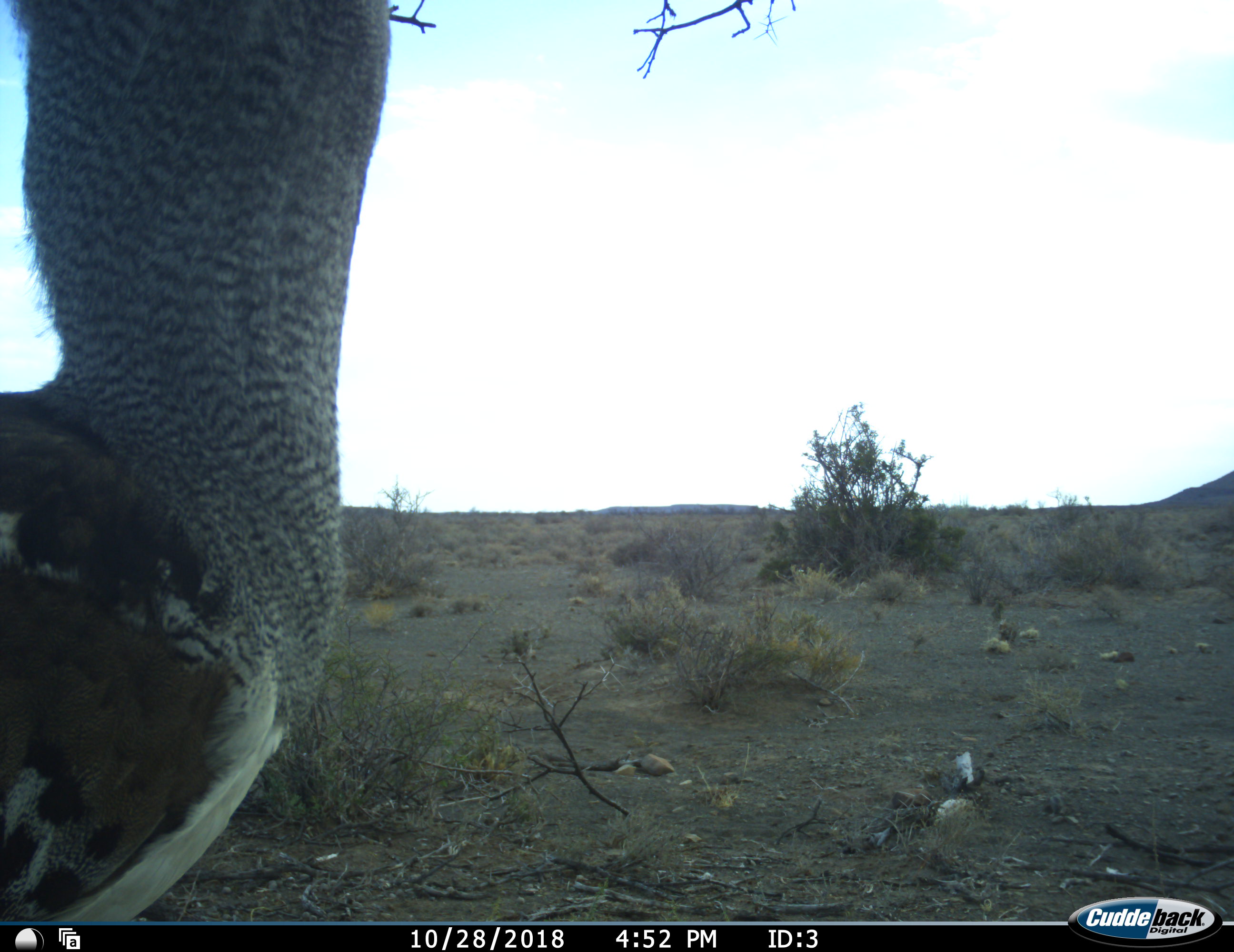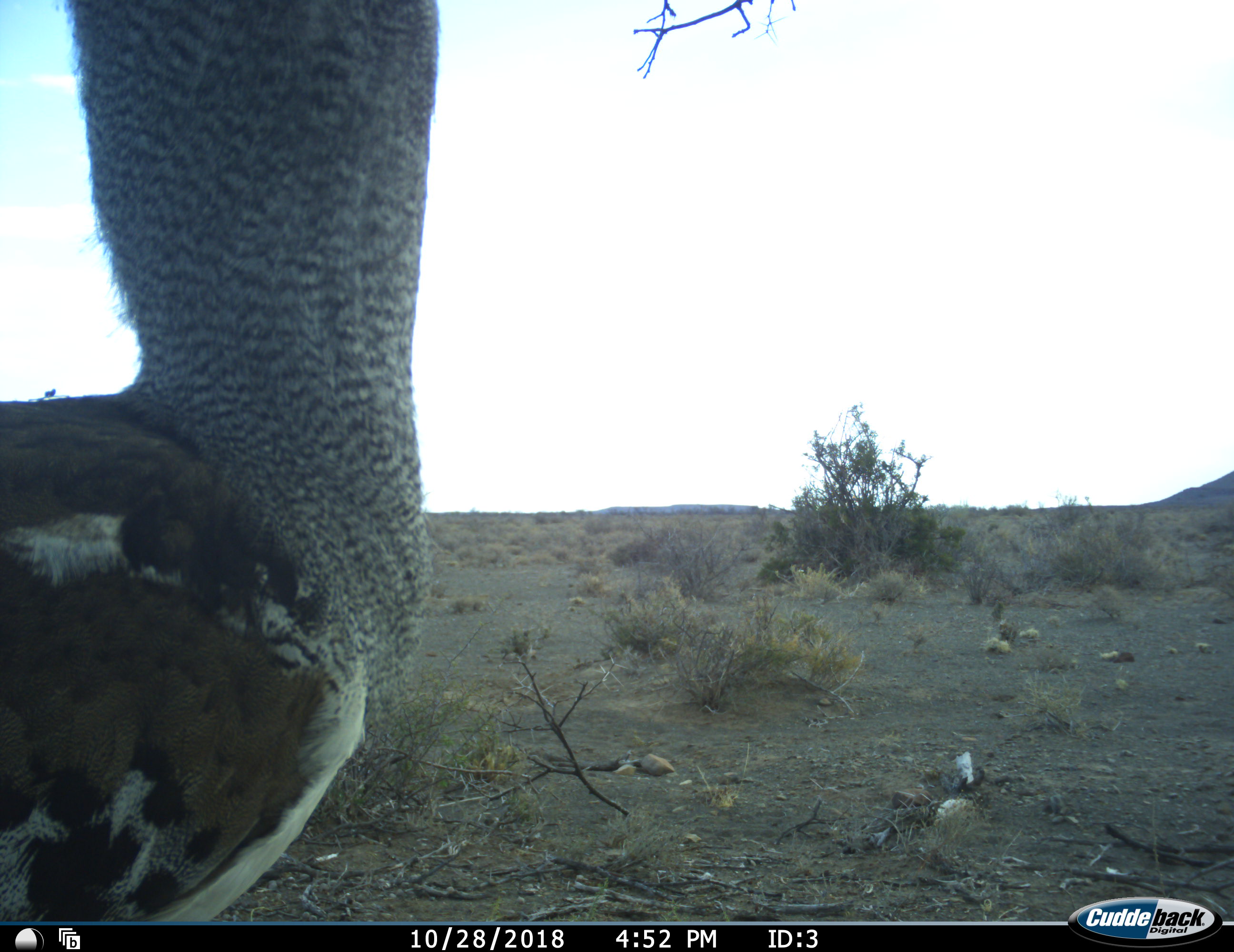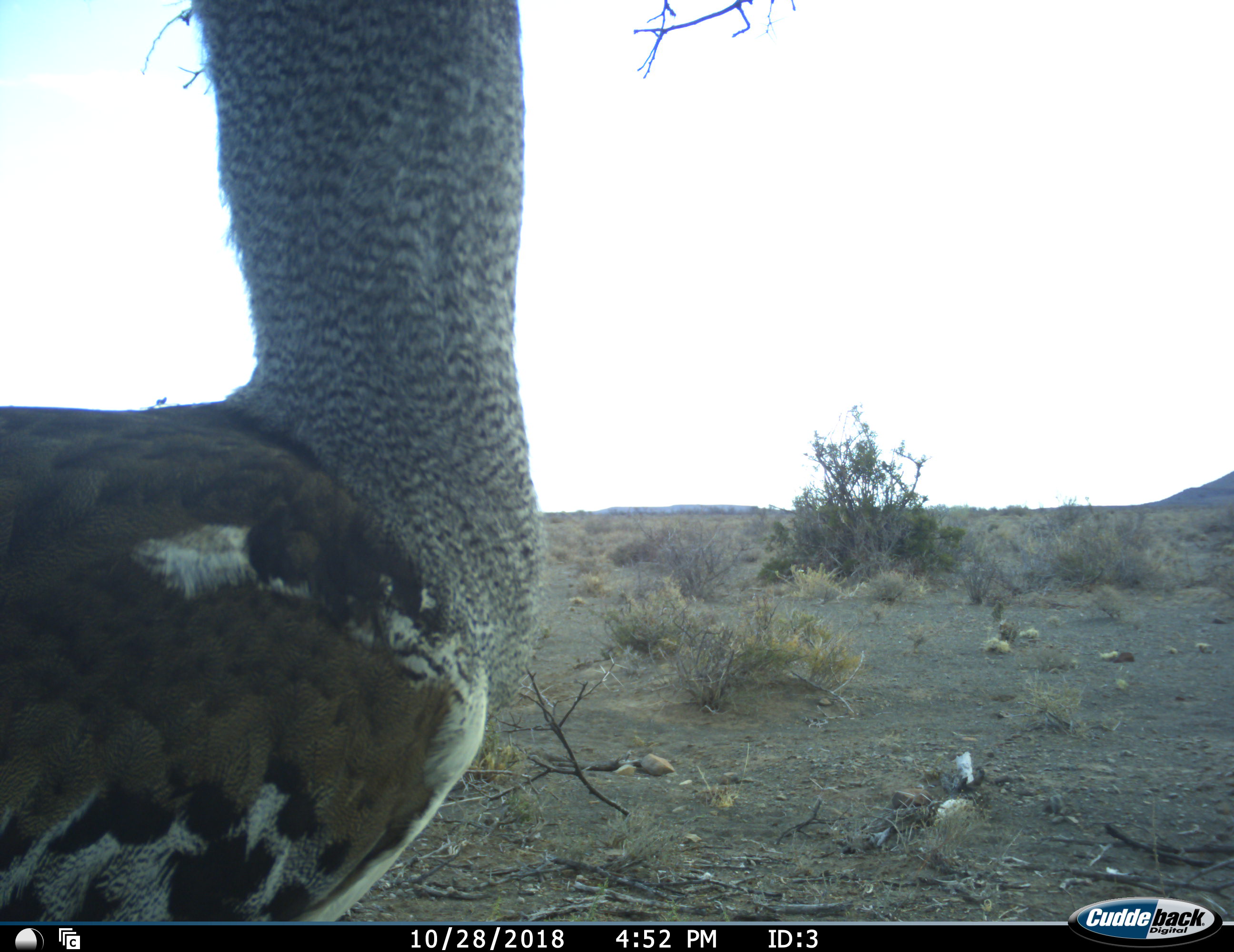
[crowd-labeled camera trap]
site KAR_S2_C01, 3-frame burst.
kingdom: Animalia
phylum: Chordata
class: Aves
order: Otidiformes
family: Otididae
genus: Ardeotis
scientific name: Ardeotis kori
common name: kori bustard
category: bustardkori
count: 1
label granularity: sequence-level